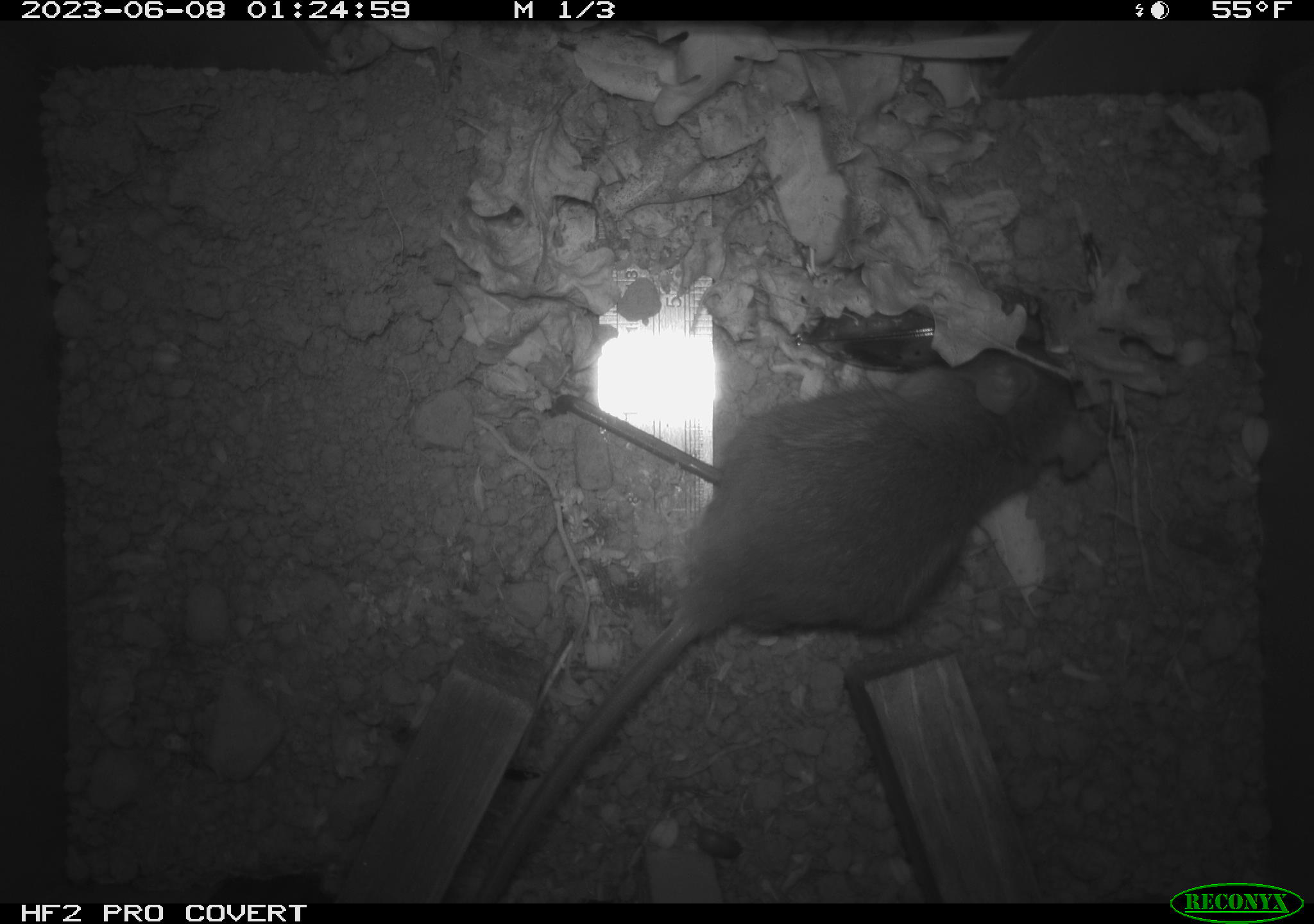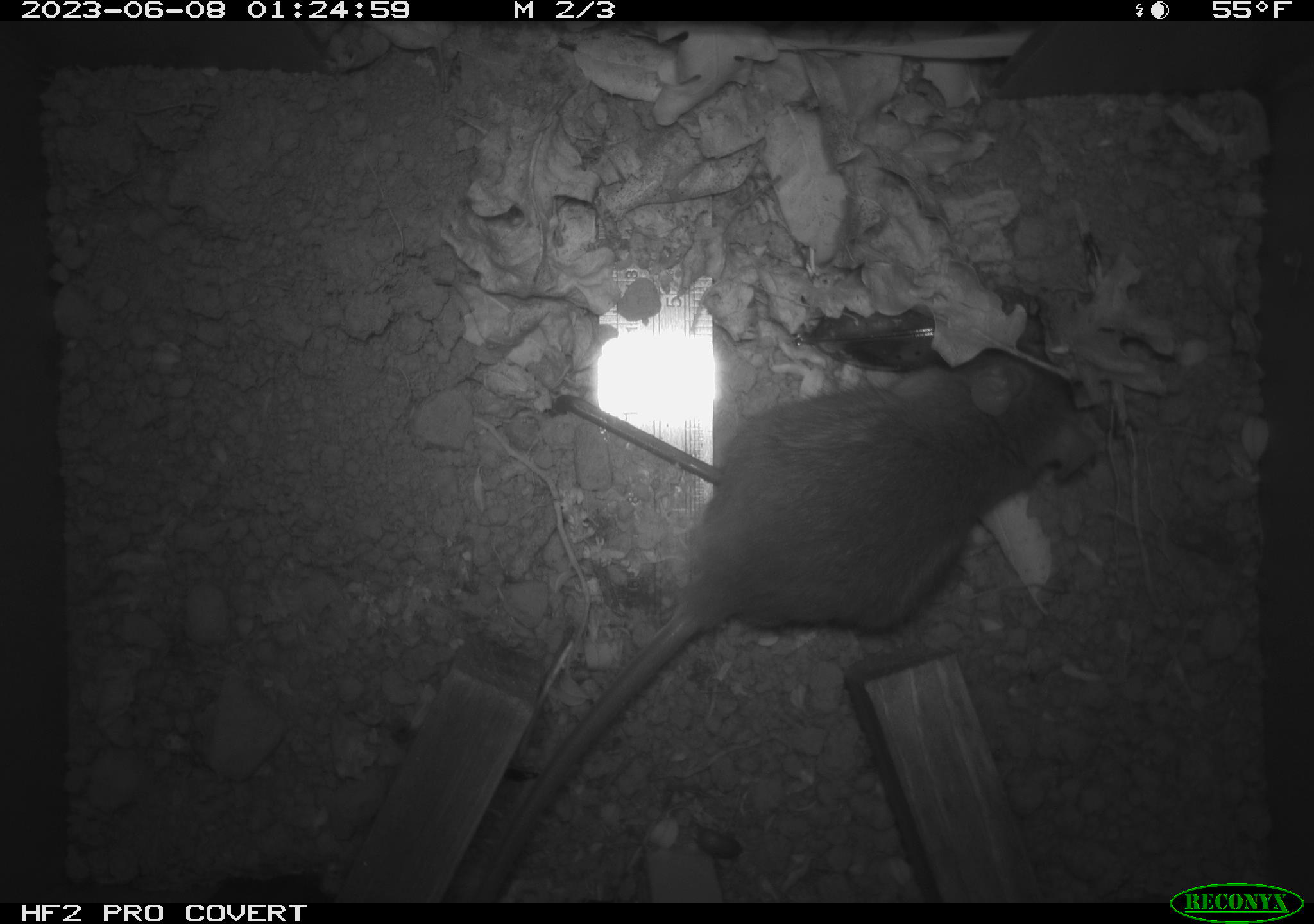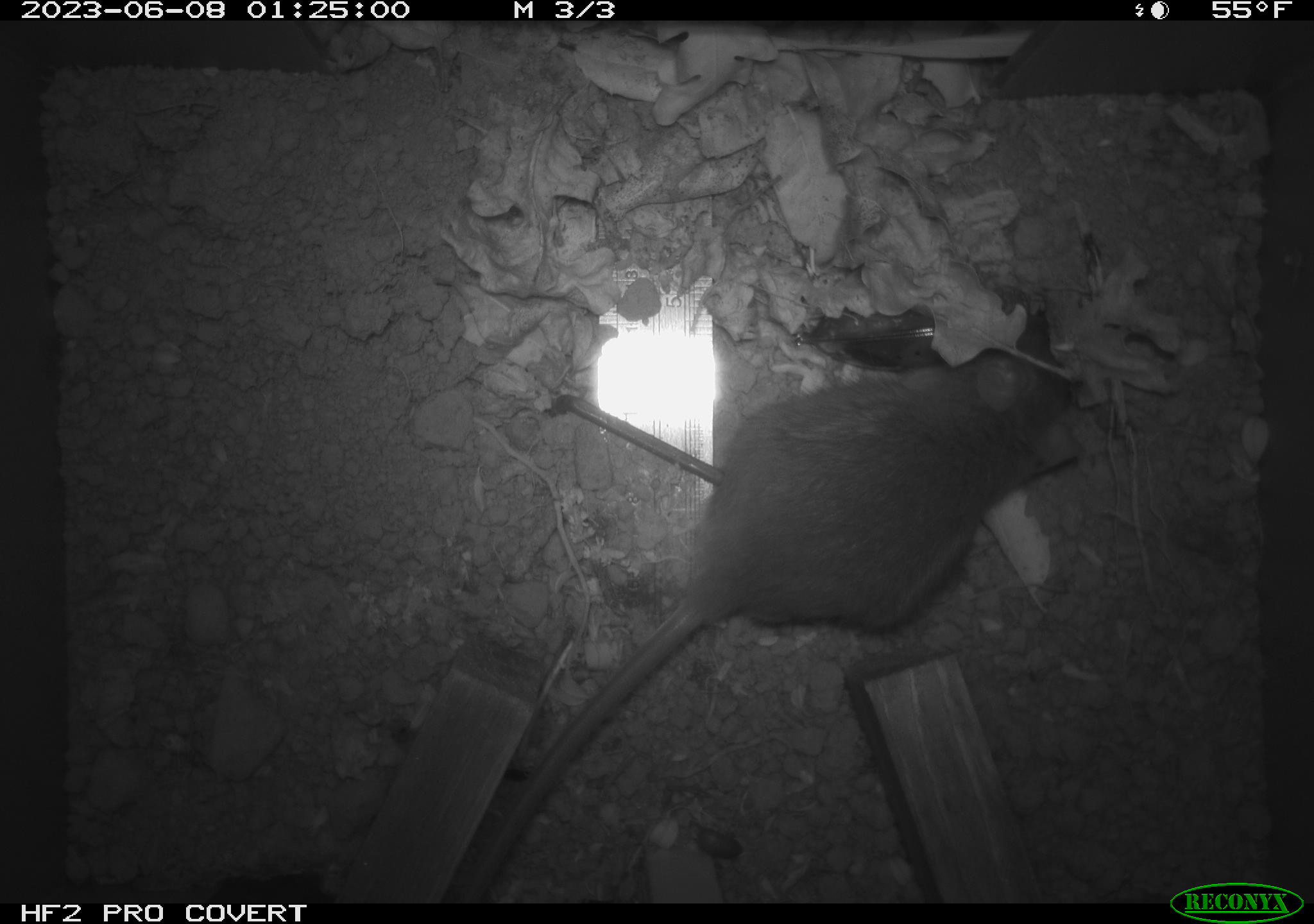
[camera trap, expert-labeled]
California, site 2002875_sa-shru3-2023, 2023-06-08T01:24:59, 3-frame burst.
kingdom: Animalia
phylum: Chordata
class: Mammalia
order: Rodentia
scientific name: Rodentia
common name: mouse species